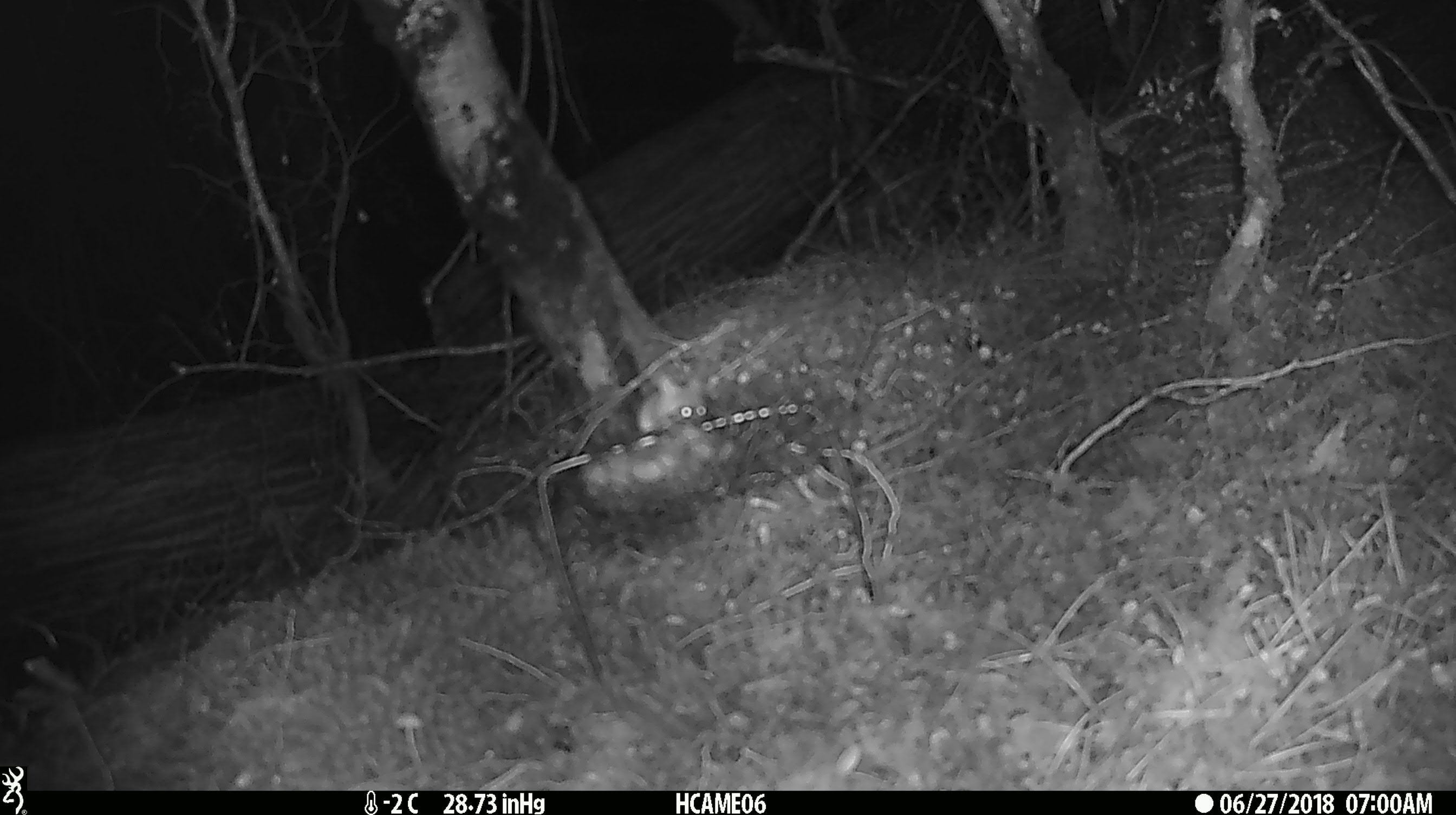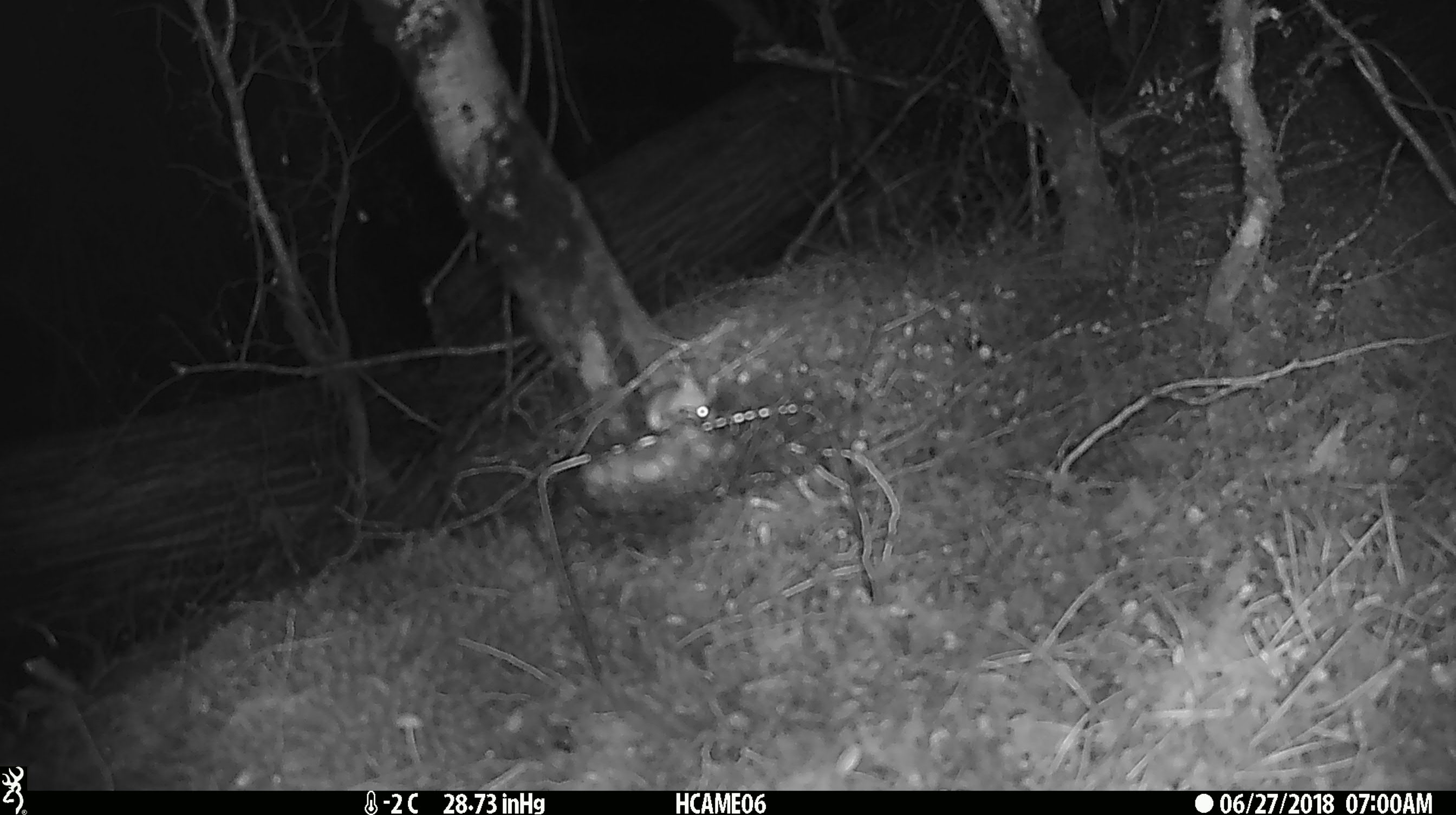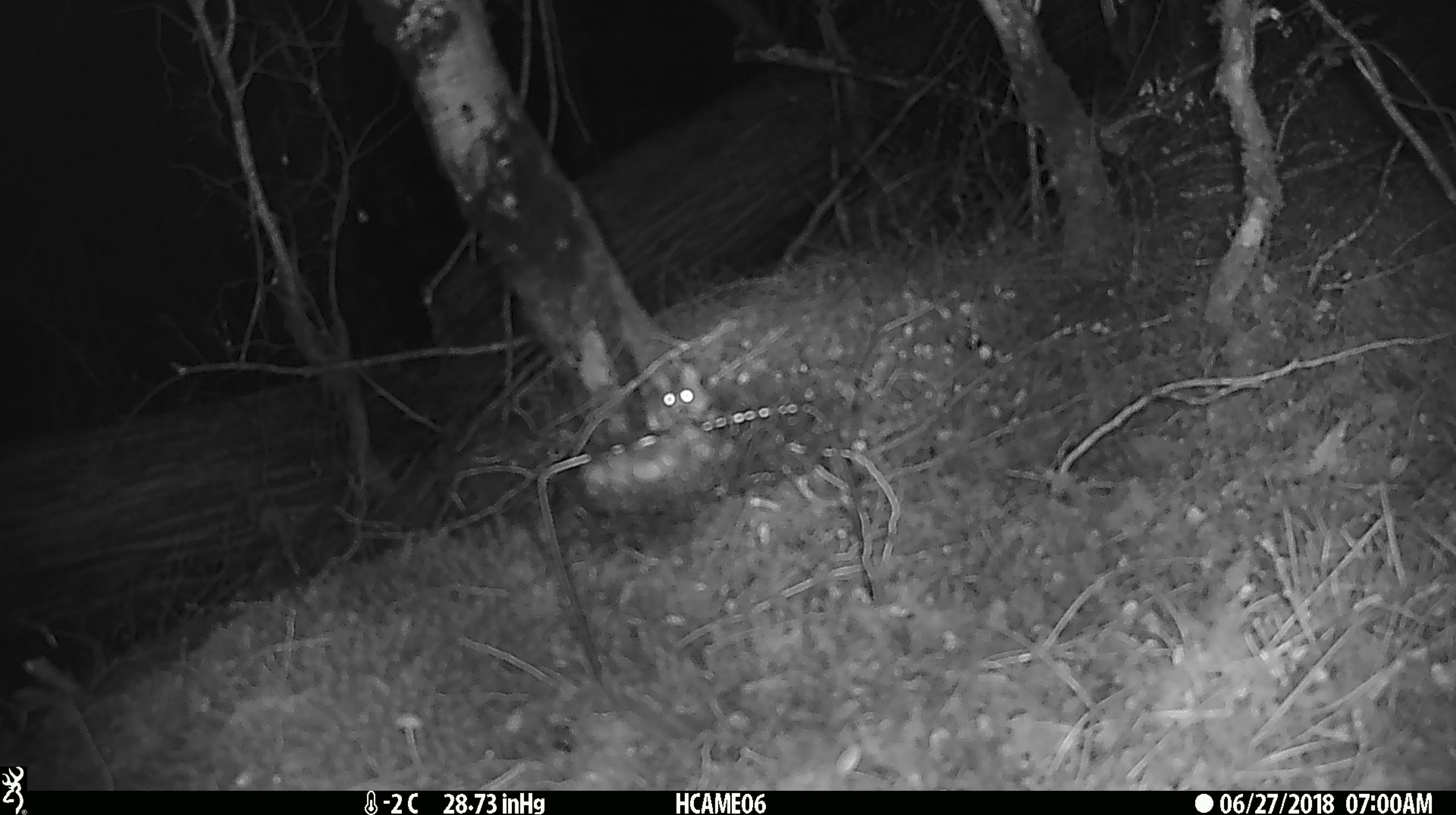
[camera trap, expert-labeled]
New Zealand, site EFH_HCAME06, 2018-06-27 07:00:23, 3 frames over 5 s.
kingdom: Animalia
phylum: Chordata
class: Mammalia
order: Rodentia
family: Muridae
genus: Mus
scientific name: Mus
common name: mouse